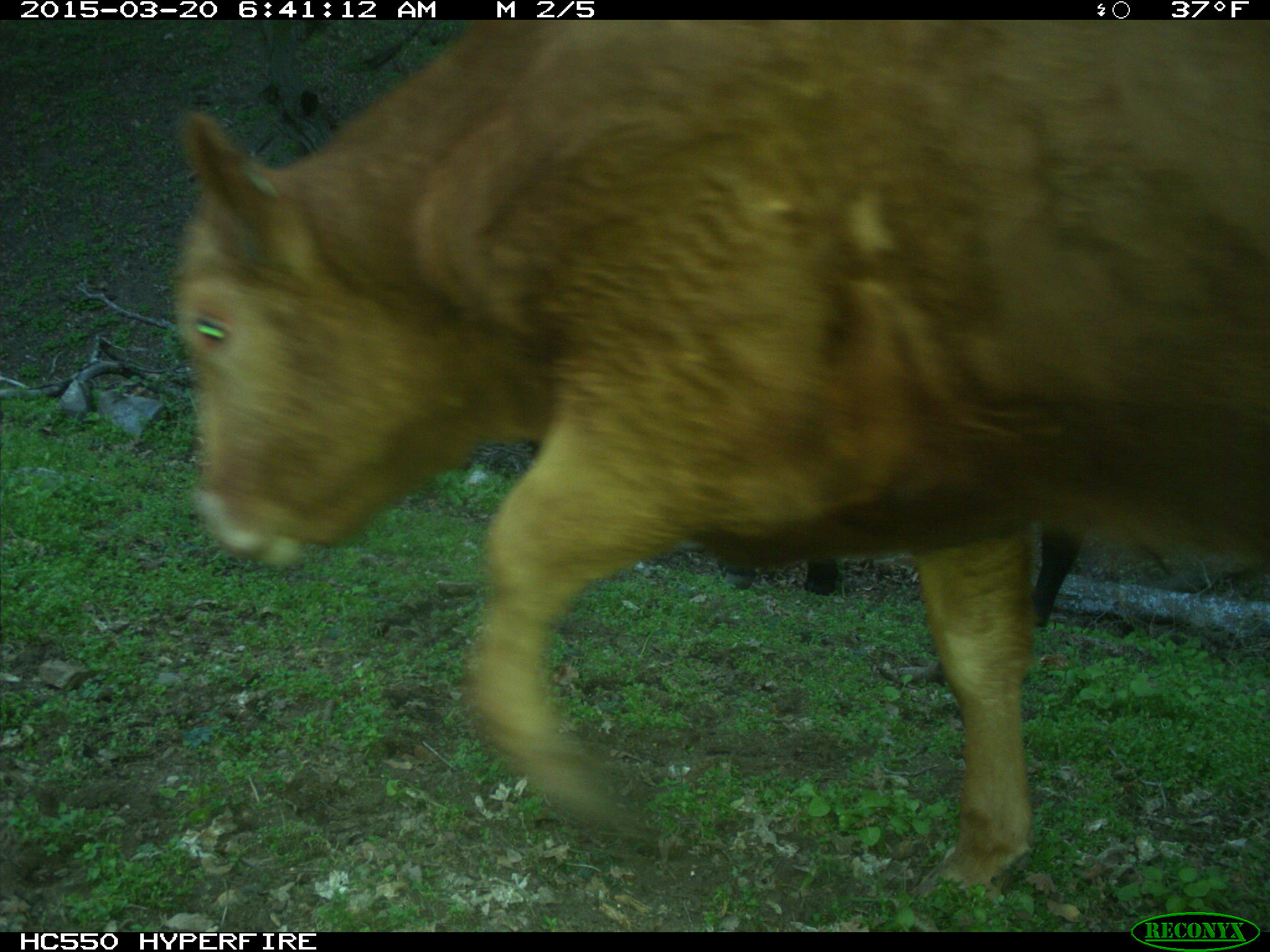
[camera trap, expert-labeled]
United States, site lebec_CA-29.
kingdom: Animalia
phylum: Chordata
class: Mammalia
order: Artiodactyla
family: Bovidae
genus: Bos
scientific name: Bos taurus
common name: domestic cow